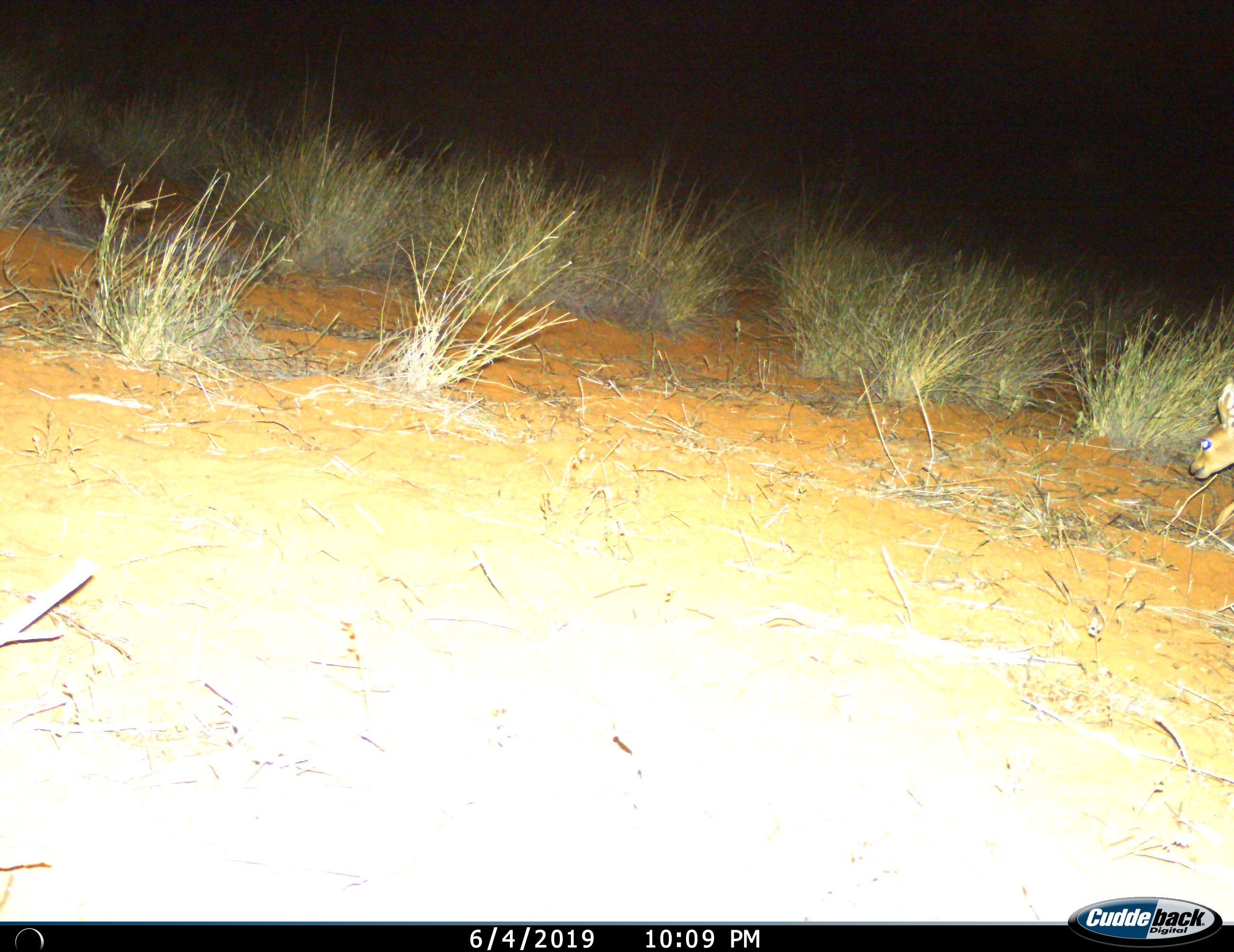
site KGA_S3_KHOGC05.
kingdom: Animalia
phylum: Chordata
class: Mammalia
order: Artiodactyla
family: Bovidae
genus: Raphicerus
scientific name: Raphicerus campestris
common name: steenbok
Steenbok (Raphicerus campestris), count 1. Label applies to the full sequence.